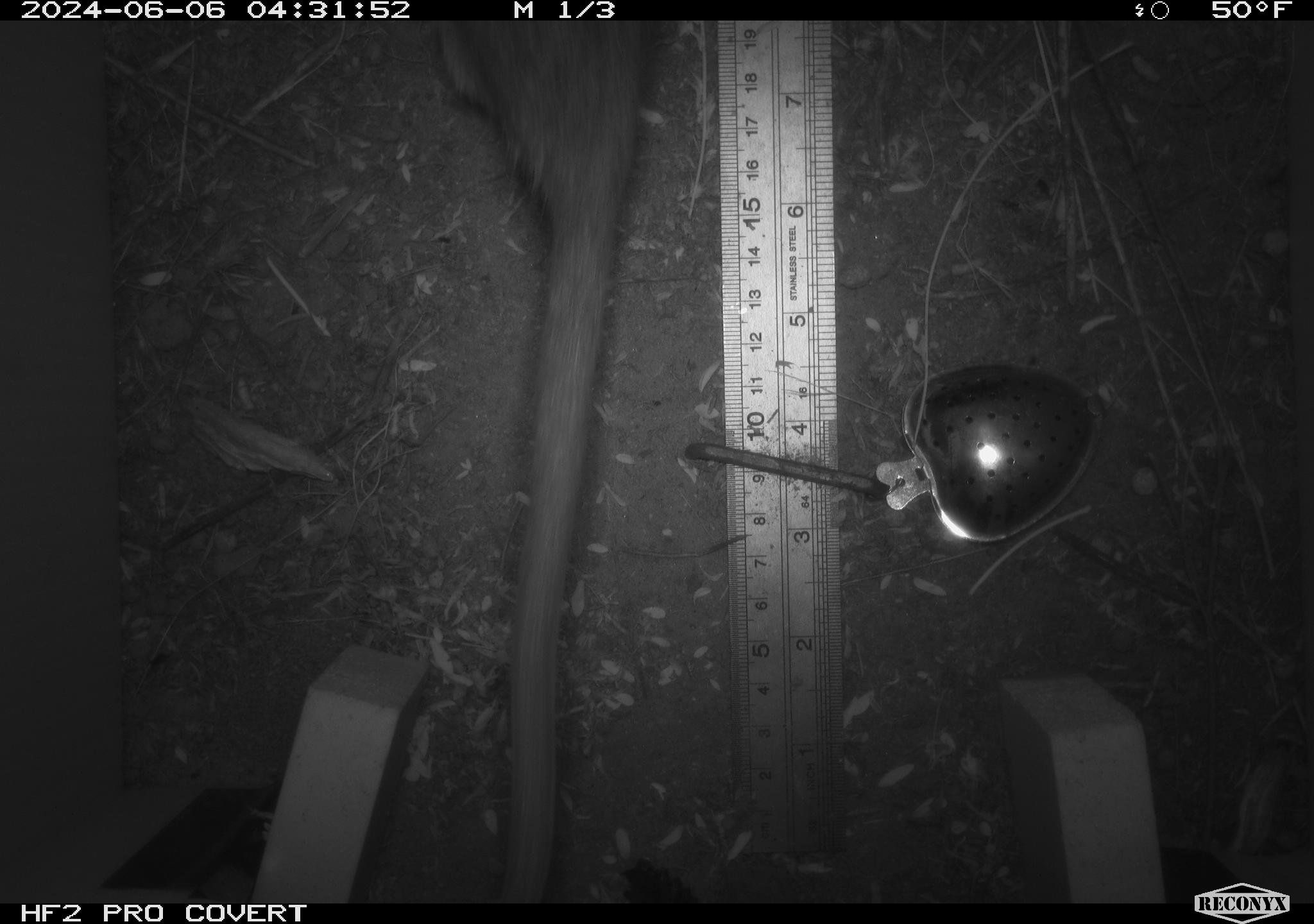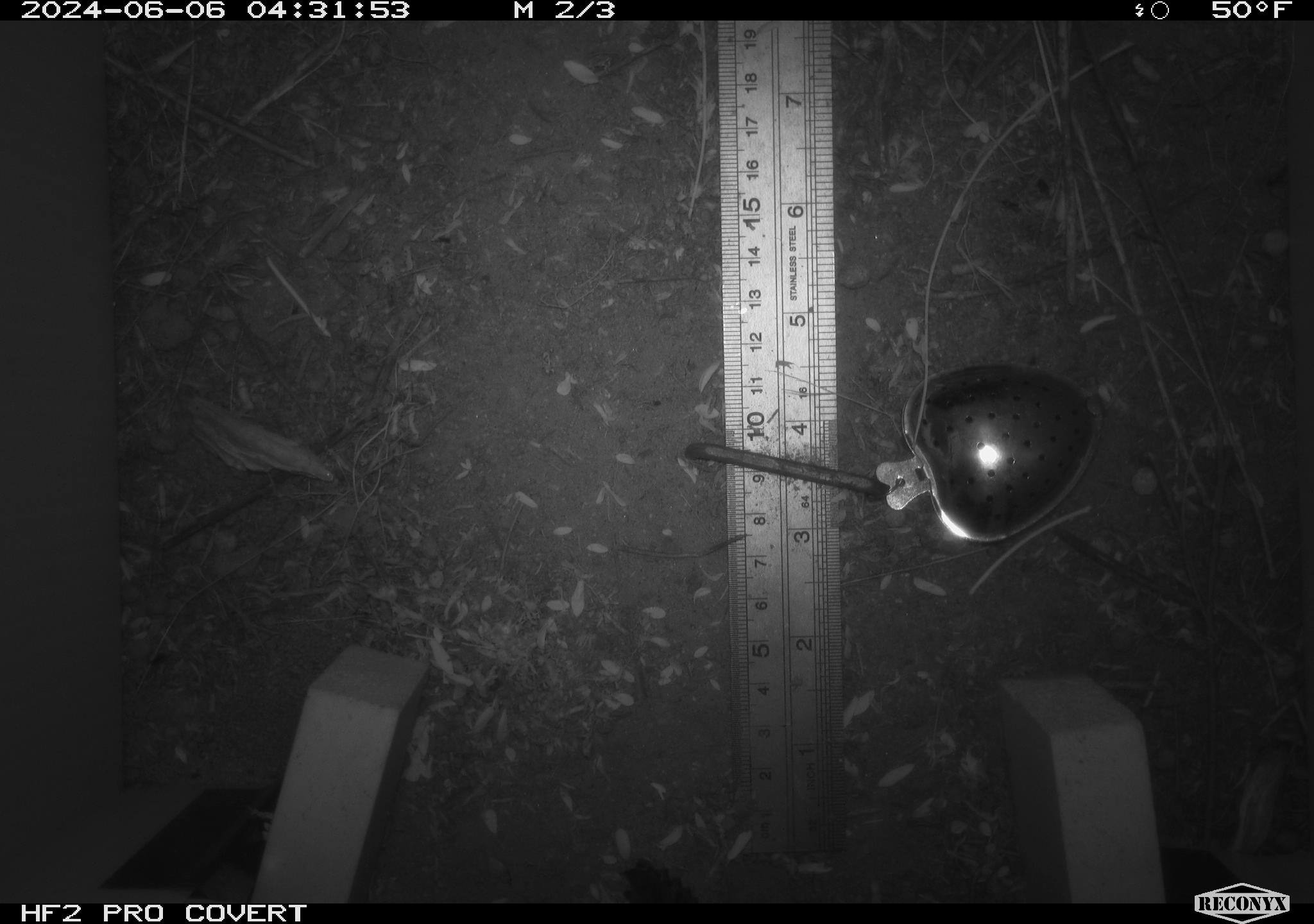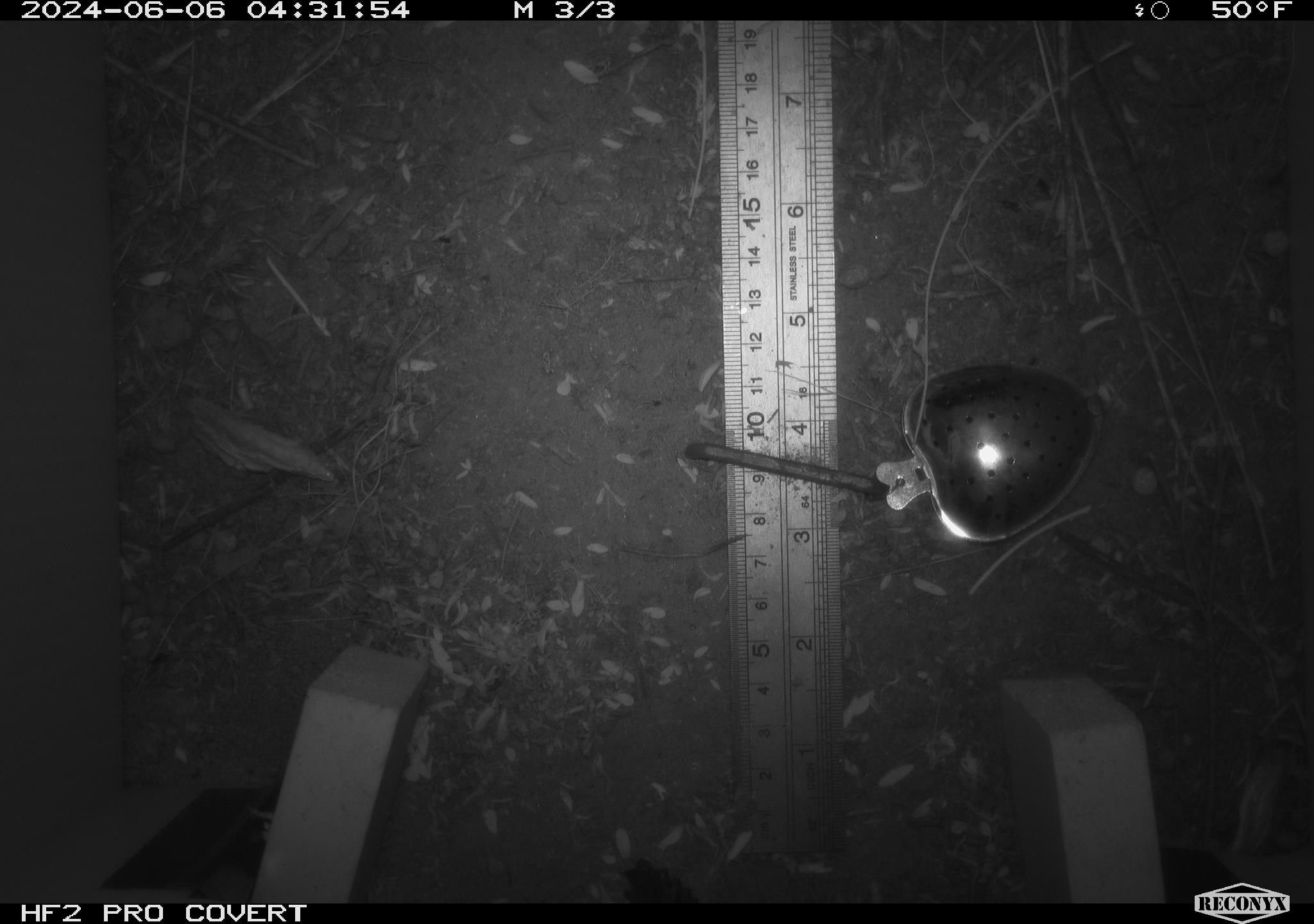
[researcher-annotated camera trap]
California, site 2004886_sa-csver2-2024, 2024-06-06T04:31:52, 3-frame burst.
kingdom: Animalia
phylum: Chordata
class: Mammalia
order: Rodentia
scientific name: Rodentia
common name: rodent